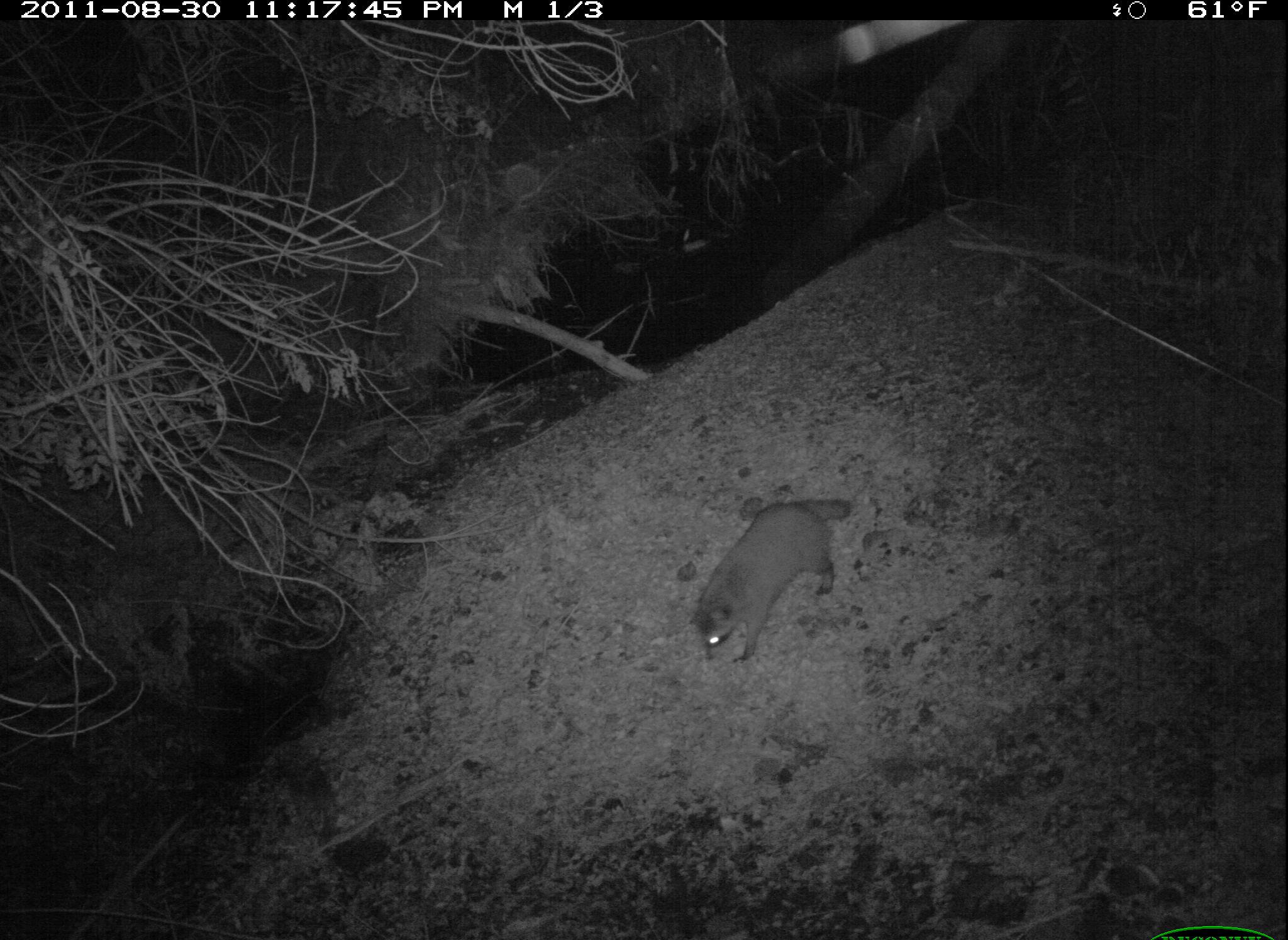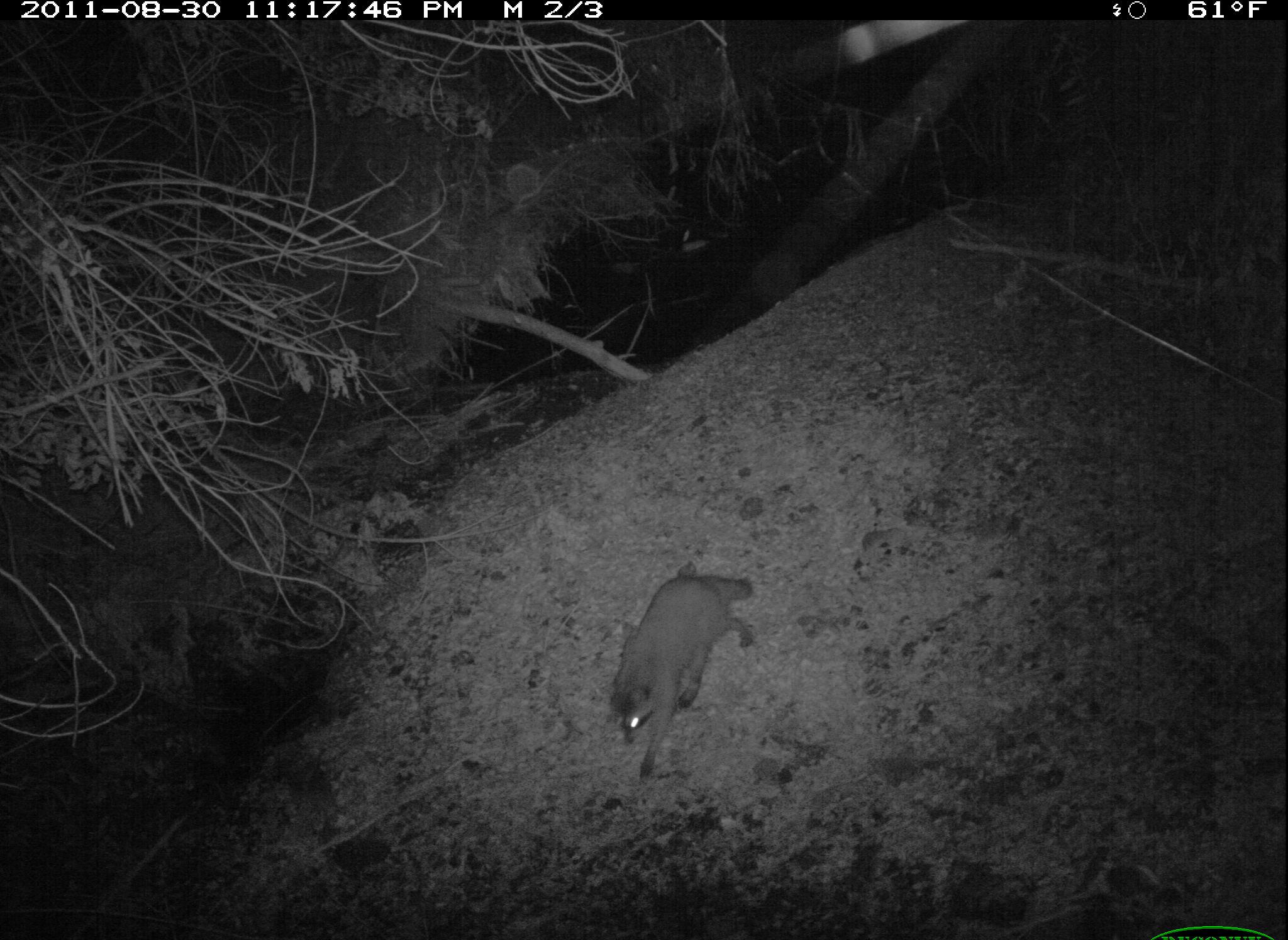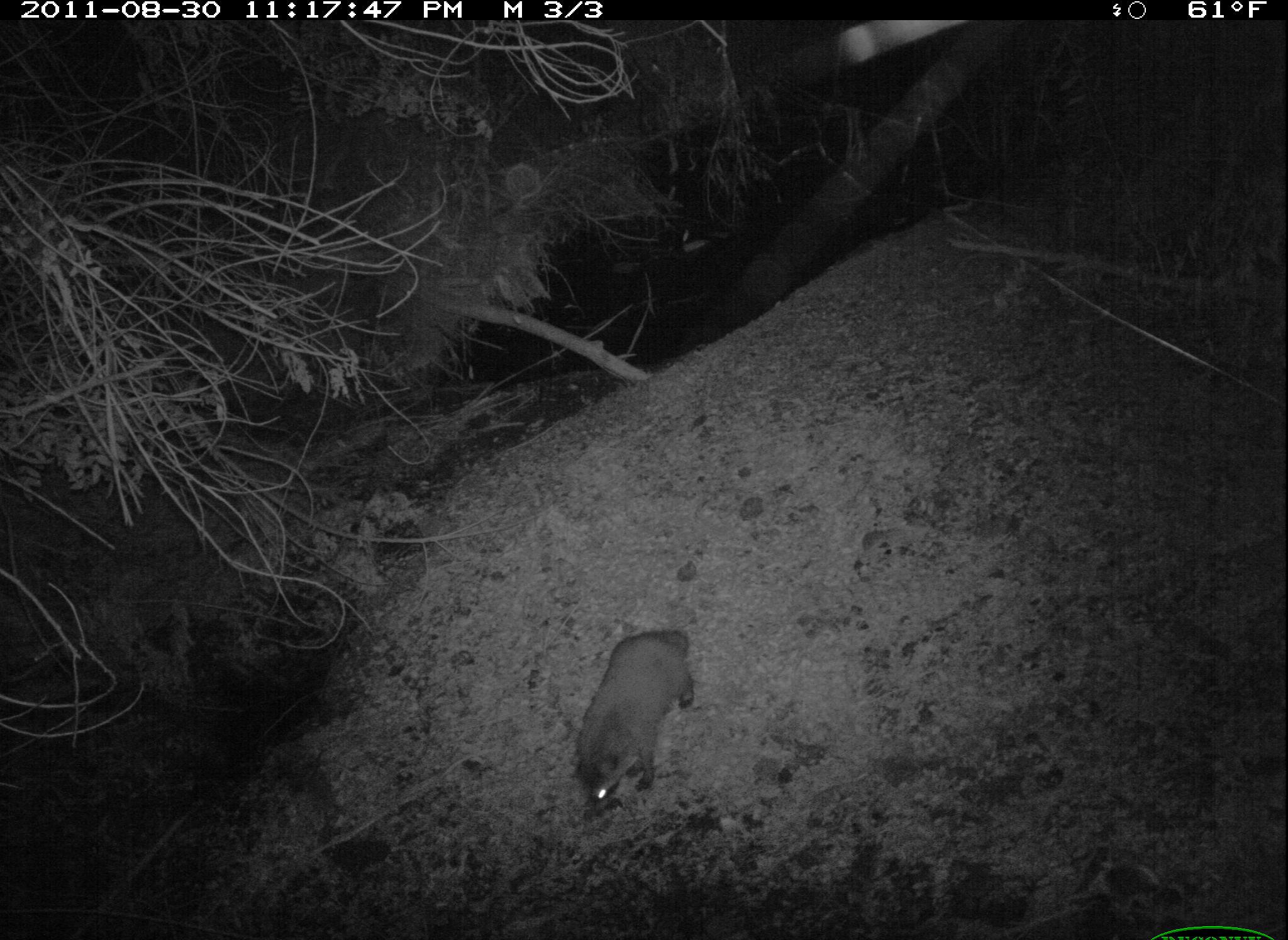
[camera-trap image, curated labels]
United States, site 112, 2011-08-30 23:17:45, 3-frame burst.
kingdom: Animalia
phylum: Chordata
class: Mammalia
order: Carnivora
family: Procyonidae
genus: Procyon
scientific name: Procyon lotor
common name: raccoon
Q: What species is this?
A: Raccoon (Procyon lotor).